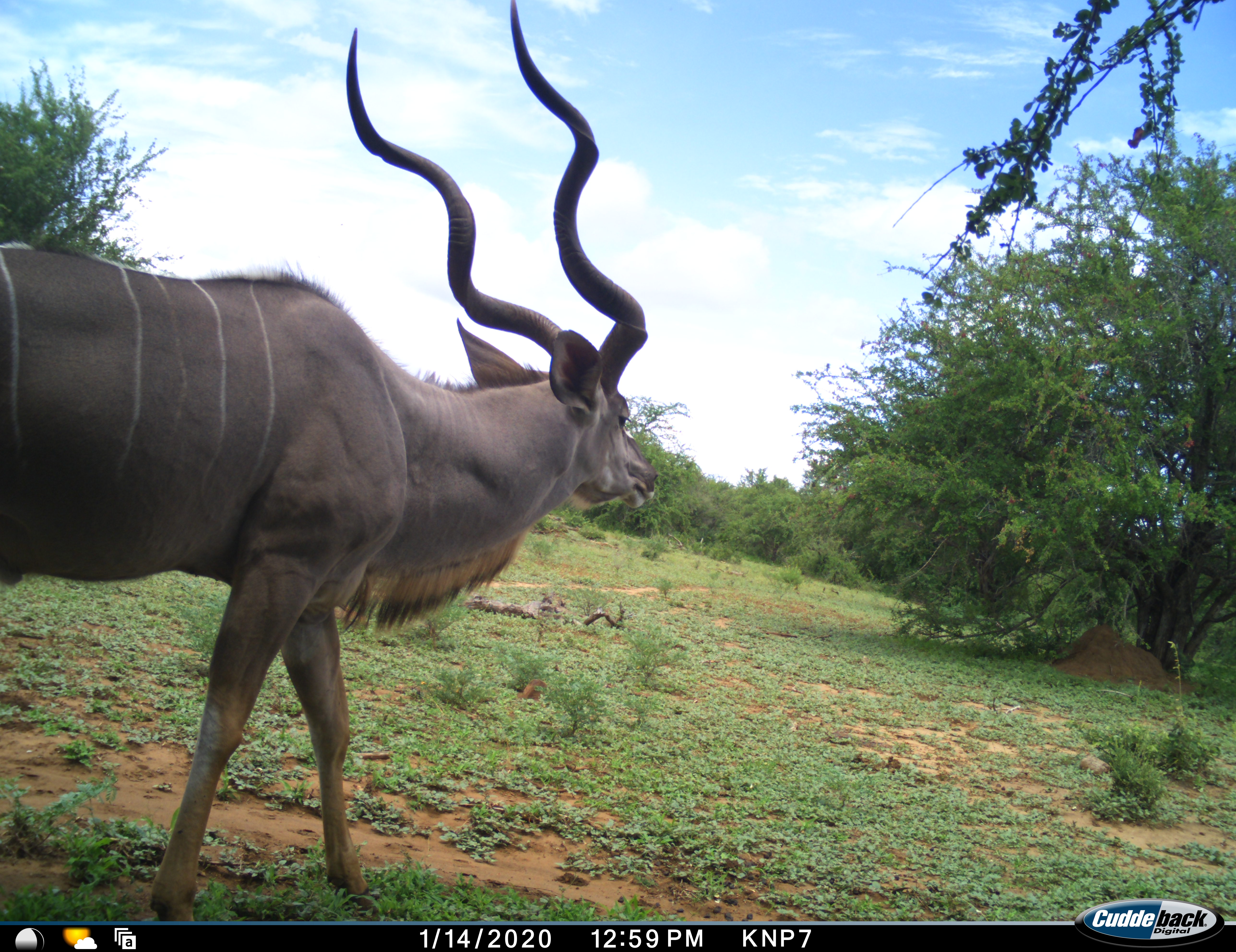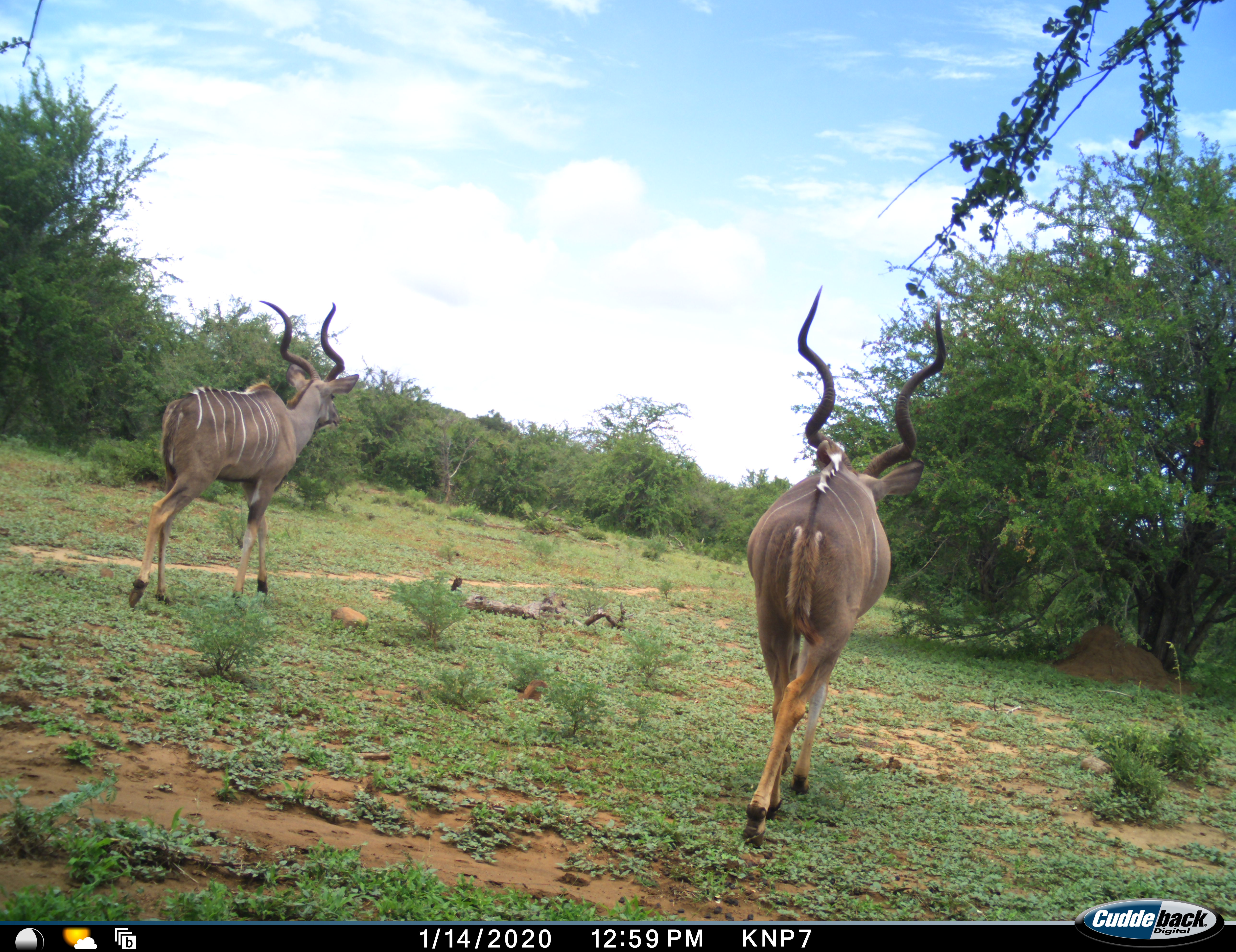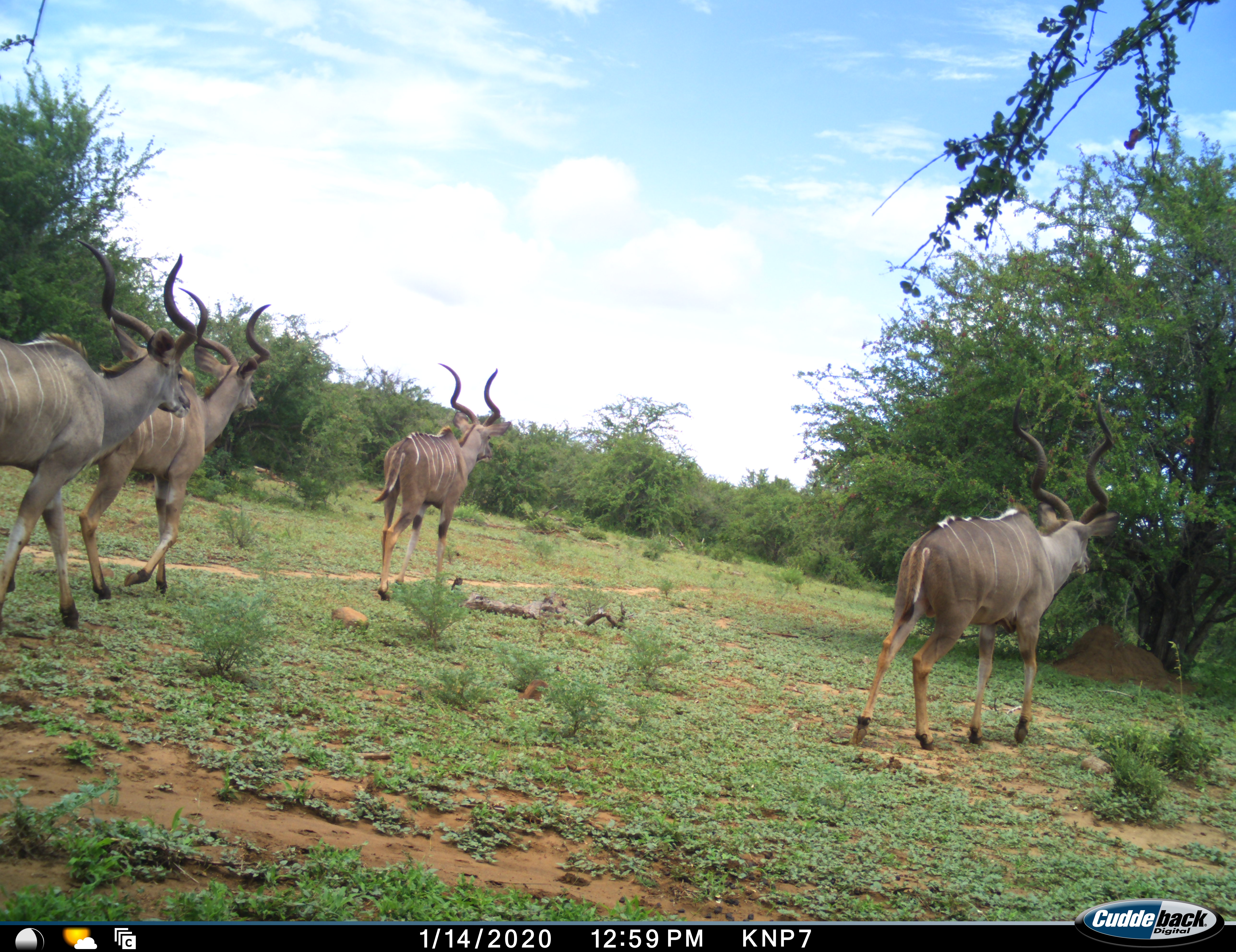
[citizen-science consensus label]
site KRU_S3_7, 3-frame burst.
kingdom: Animalia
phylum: Chordata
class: Mammalia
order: Artiodactyla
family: Bovidae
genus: Tragelaphus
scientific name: Tragelaphus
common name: kudu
Kudu (Tragelaphus), count 4. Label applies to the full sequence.